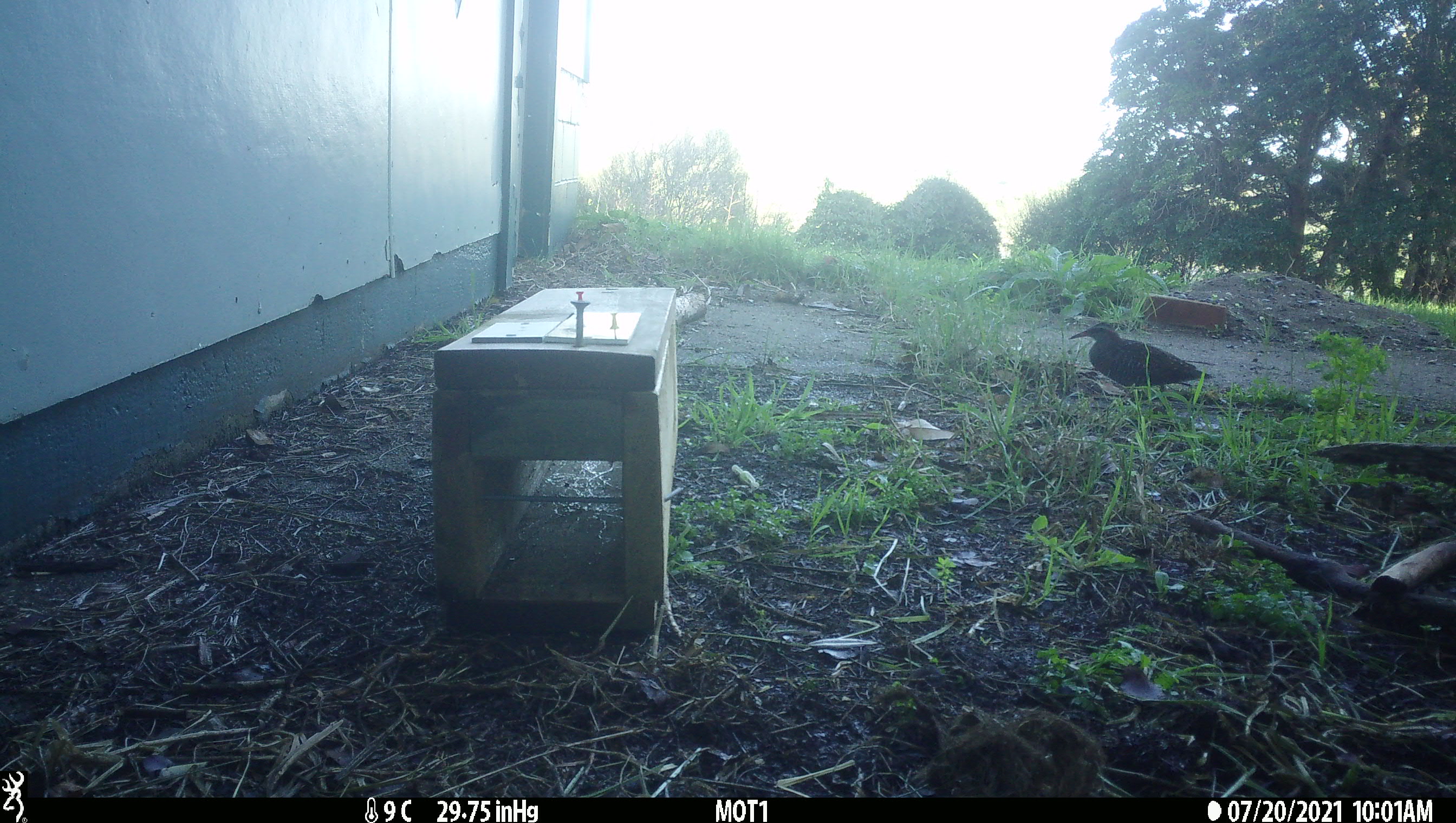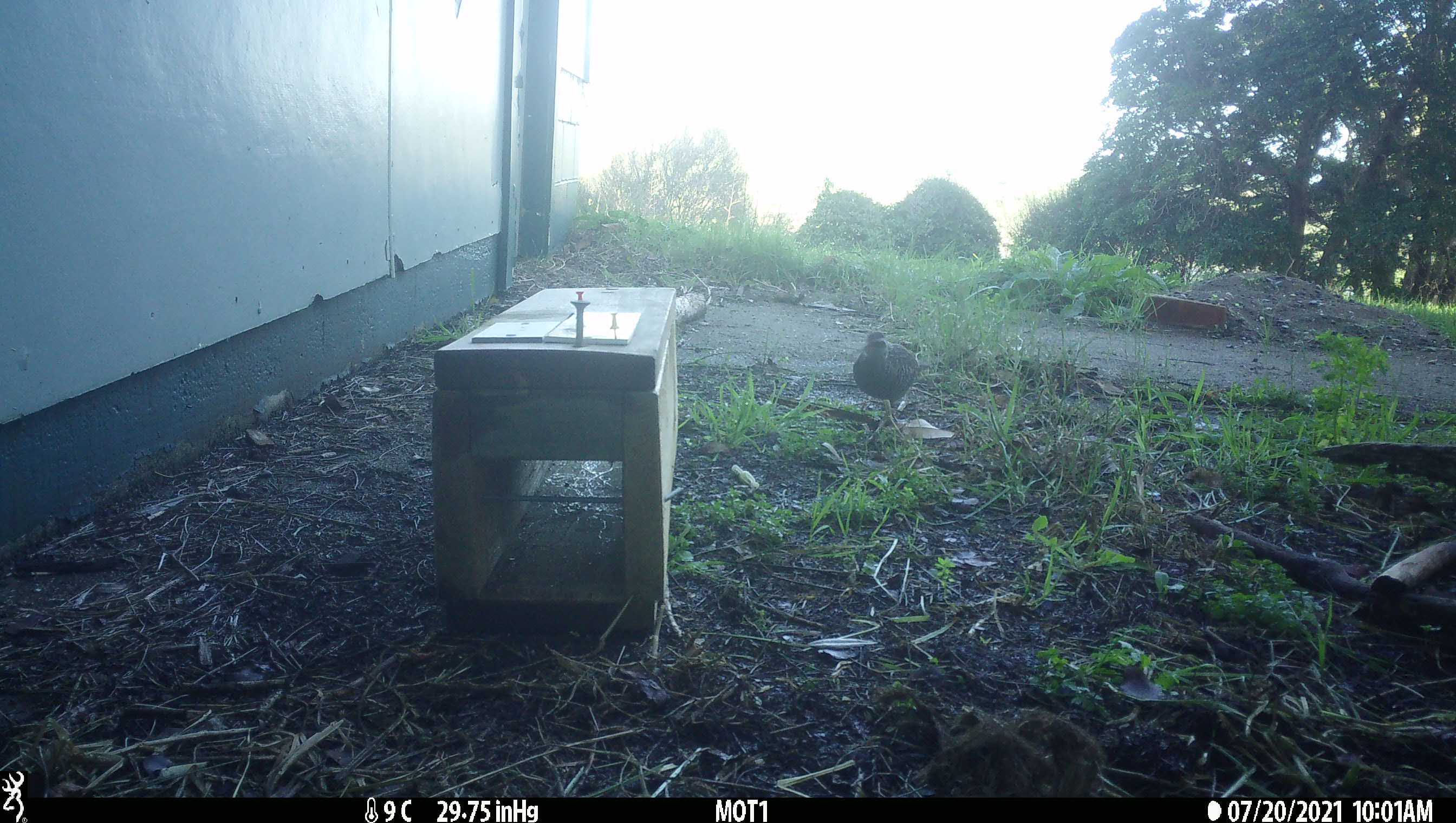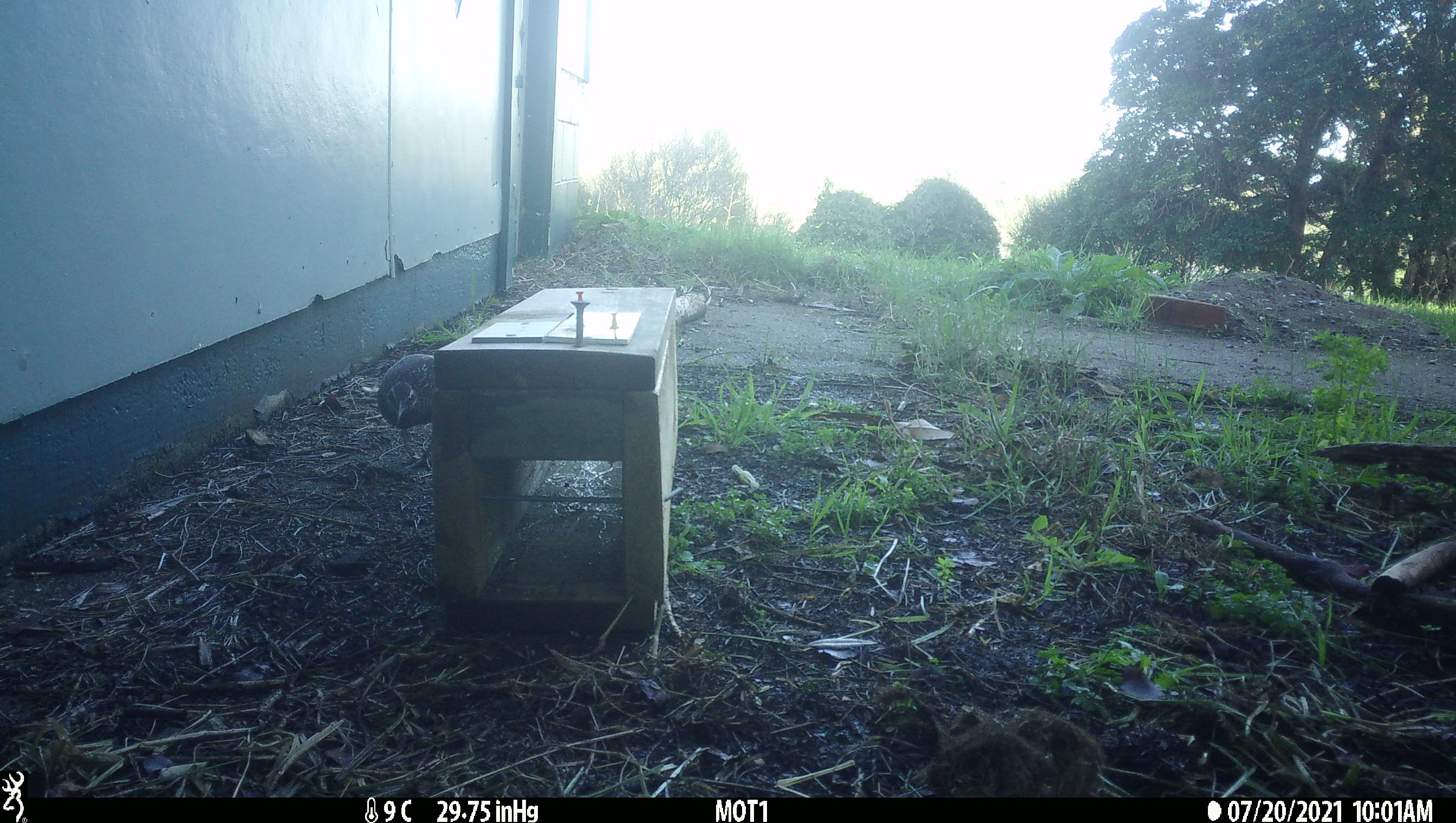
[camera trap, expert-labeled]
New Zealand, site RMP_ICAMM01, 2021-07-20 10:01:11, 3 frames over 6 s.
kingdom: Animalia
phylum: Chordata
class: Aves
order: Gruiformes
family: Rallidae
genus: Gallirallus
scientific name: Gallirallus philippensis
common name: buff-banded rail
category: banded rail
Banded rail (buff-banded rail) (Gallirallus philippensis).